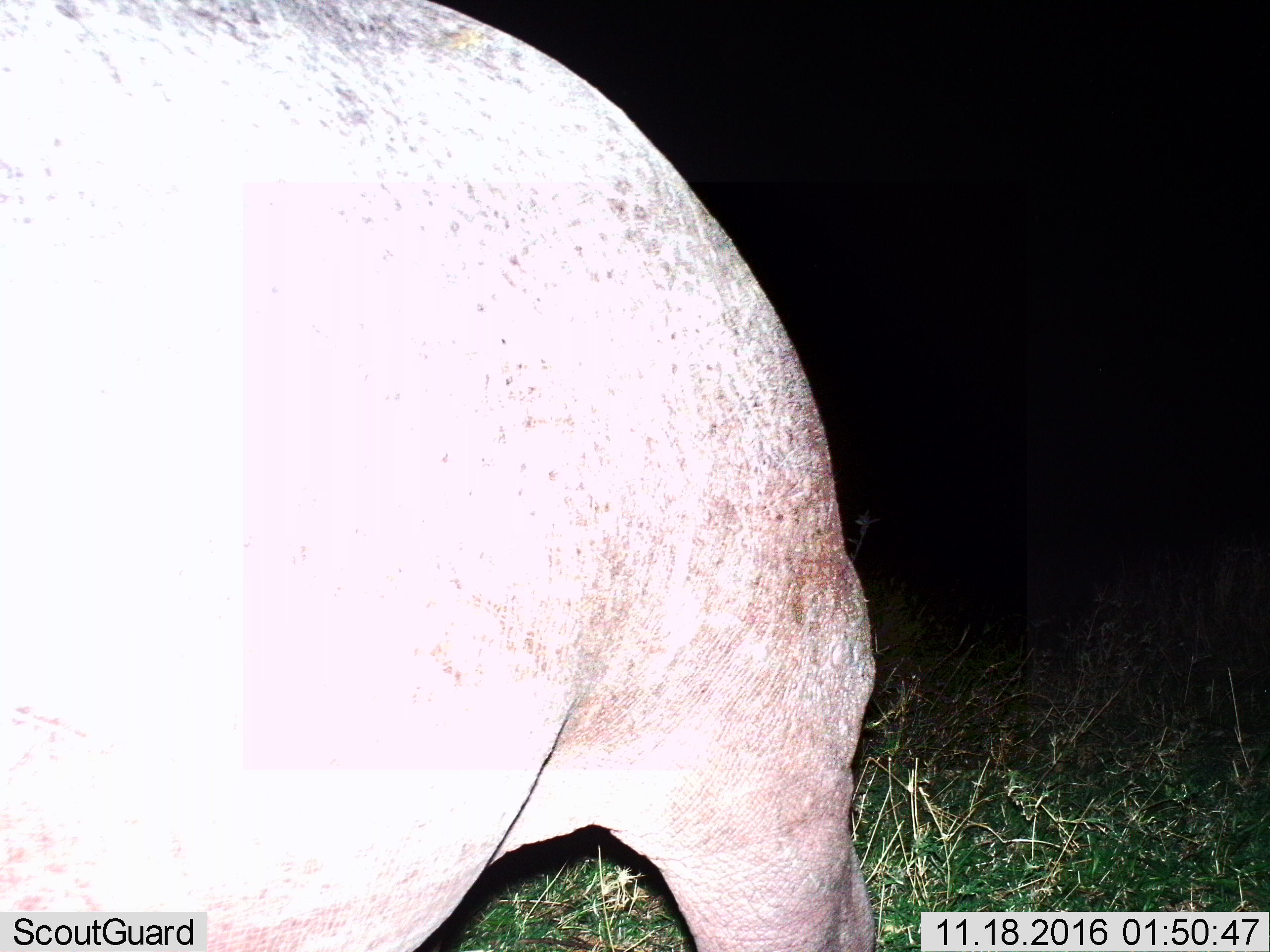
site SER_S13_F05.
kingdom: Animalia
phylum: Chordata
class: Mammalia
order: Artiodactyla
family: Hippopotamidae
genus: Hippopotamus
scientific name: Hippopotamus amphibius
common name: hippopotamus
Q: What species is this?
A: Hippopotamus (Hippopotamus amphibius).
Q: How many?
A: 1.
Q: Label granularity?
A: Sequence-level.